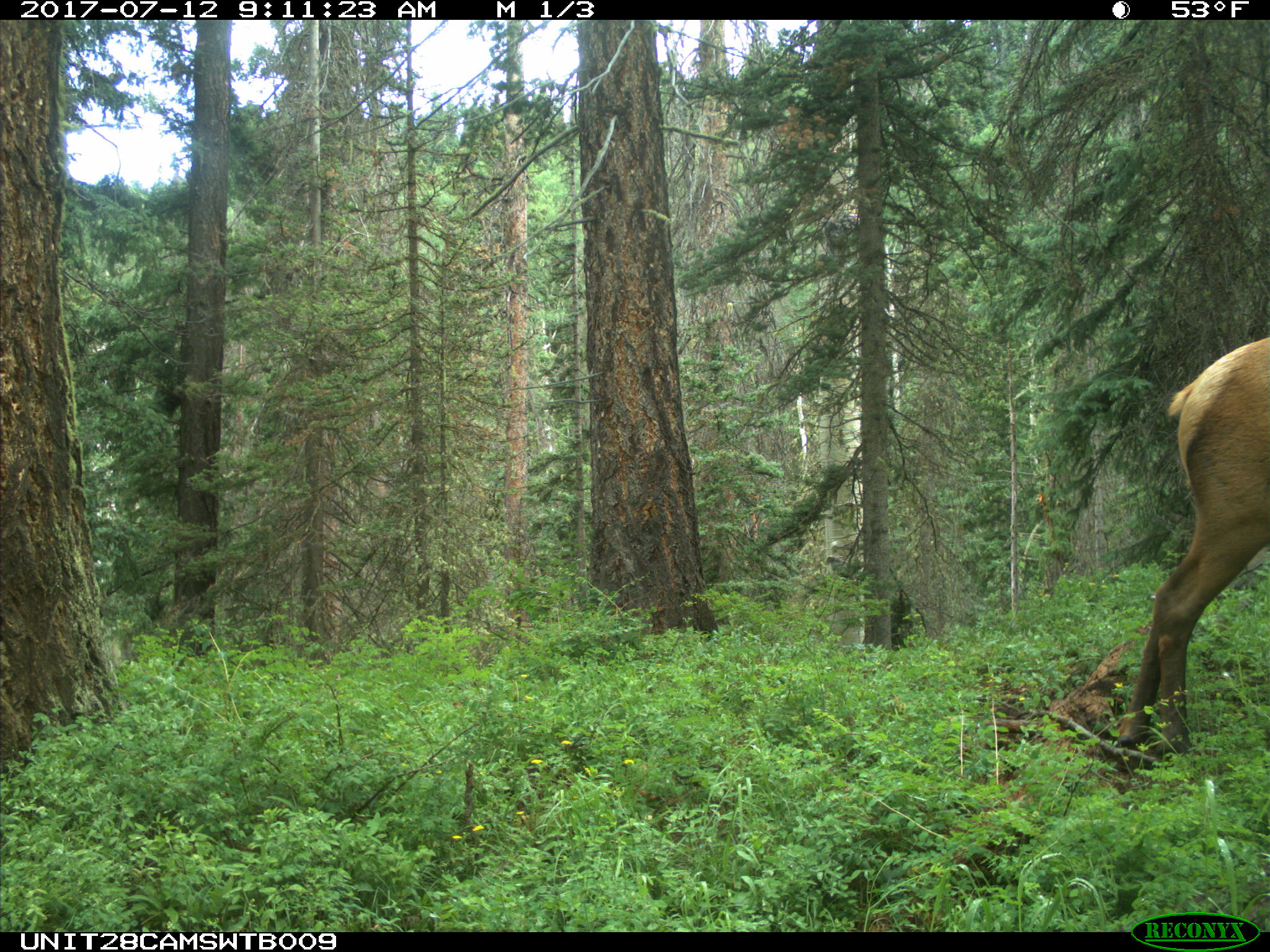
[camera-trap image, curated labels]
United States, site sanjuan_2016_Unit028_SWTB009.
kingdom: Animalia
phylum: Chordata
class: Mammalia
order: Artiodactyla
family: Cervidae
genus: Cervus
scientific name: Cervus elaphus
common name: red deer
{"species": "Cervus elaphus (red deer)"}